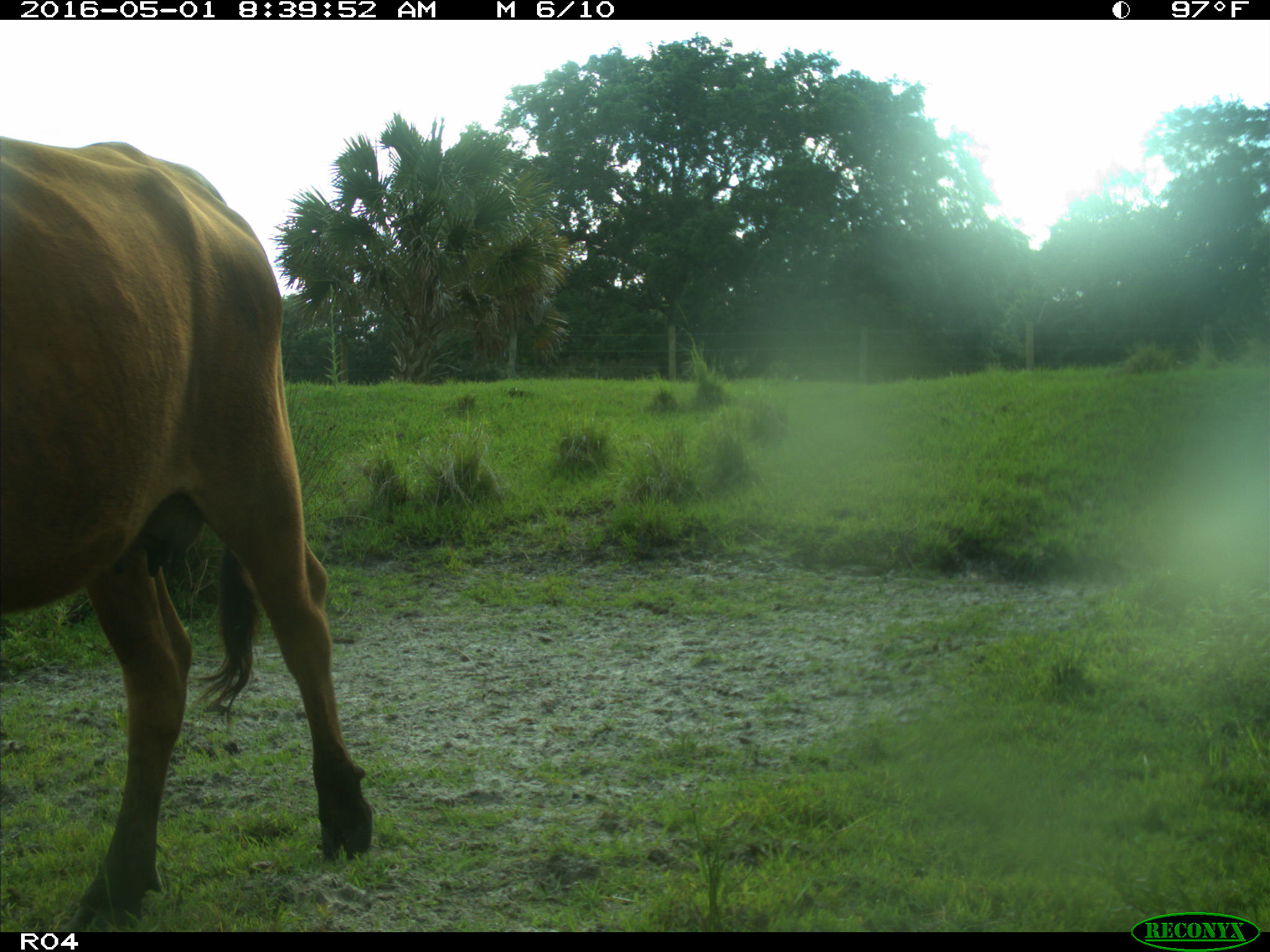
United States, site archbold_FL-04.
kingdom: Animalia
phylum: Chordata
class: Mammalia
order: Artiodactyla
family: Bovidae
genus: Bos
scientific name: Bos taurus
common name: domestic cow